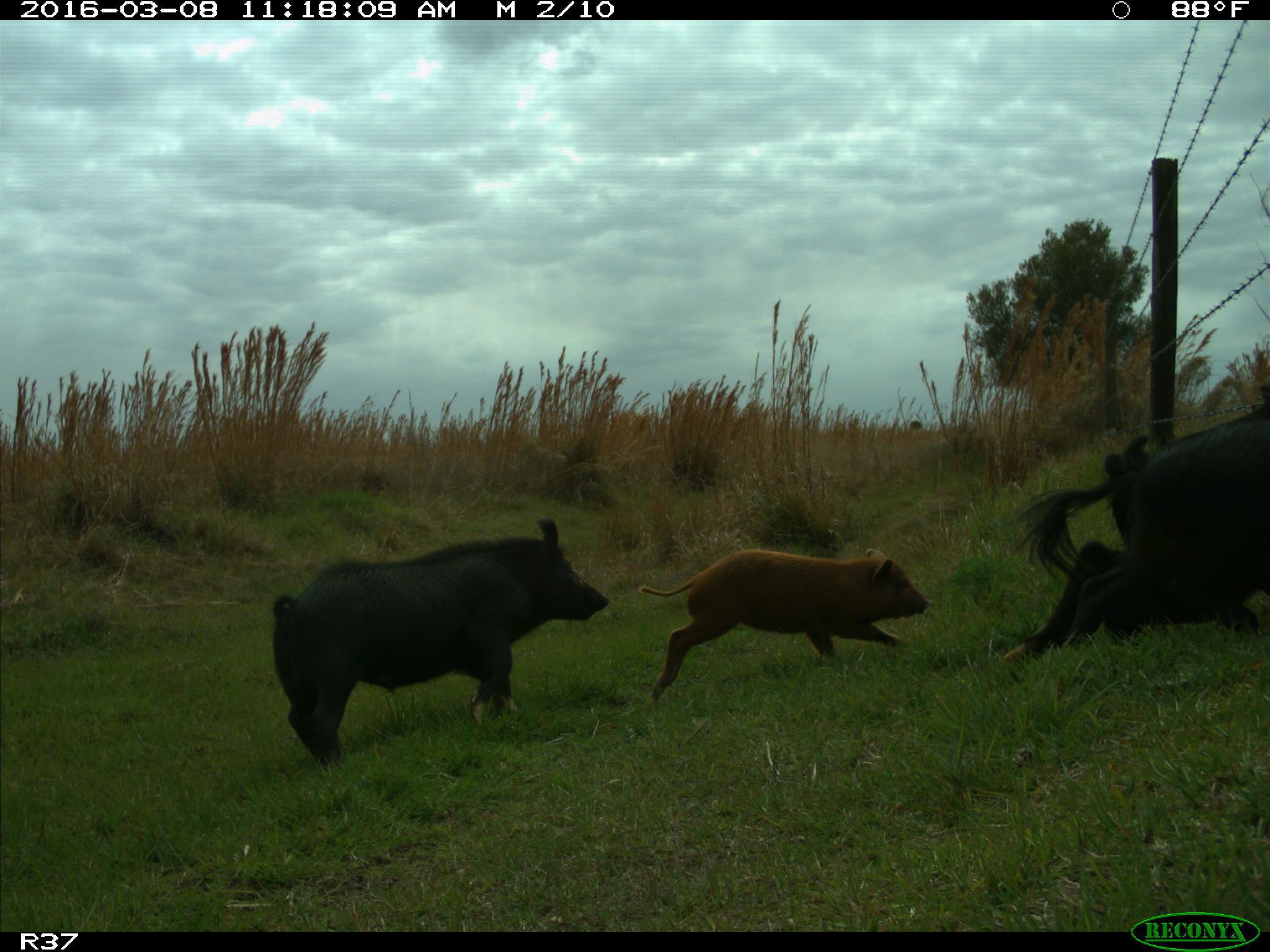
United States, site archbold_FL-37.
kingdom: Animalia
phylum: Chordata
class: Mammalia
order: Artiodactyla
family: Suidae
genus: Sus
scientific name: Sus scrofa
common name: wild boar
Sus scrofa (wild boar).